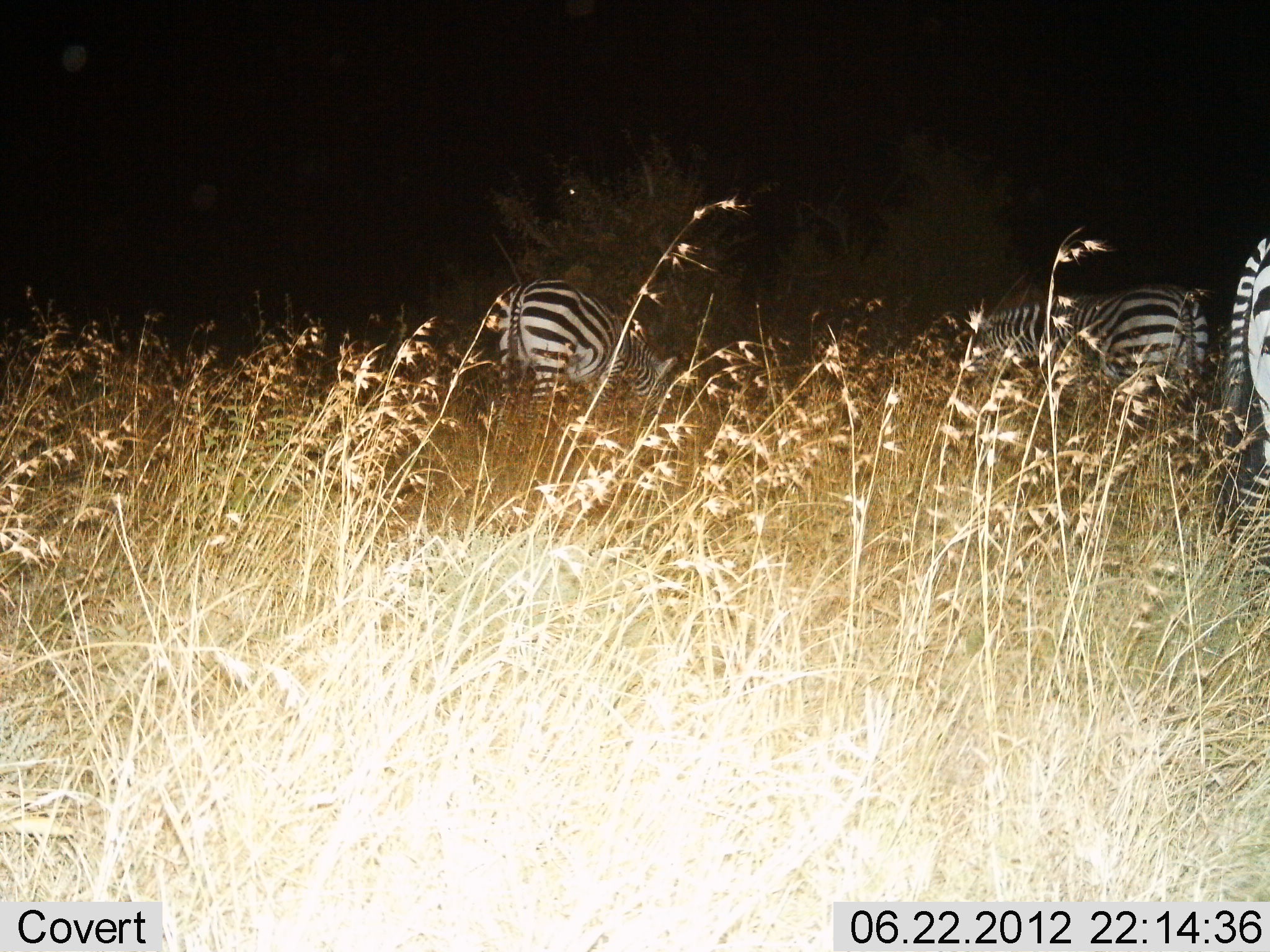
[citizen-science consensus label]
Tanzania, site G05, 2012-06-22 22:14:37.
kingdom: Animalia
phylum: Chordata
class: Mammalia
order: Perissodactyla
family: Equidae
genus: Equus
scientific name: Equus quagga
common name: plains zebra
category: zebra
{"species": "zebra (plains zebra) (Equus quagga)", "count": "3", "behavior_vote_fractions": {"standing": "40%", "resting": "0%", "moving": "0%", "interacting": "0%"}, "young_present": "0%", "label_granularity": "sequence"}